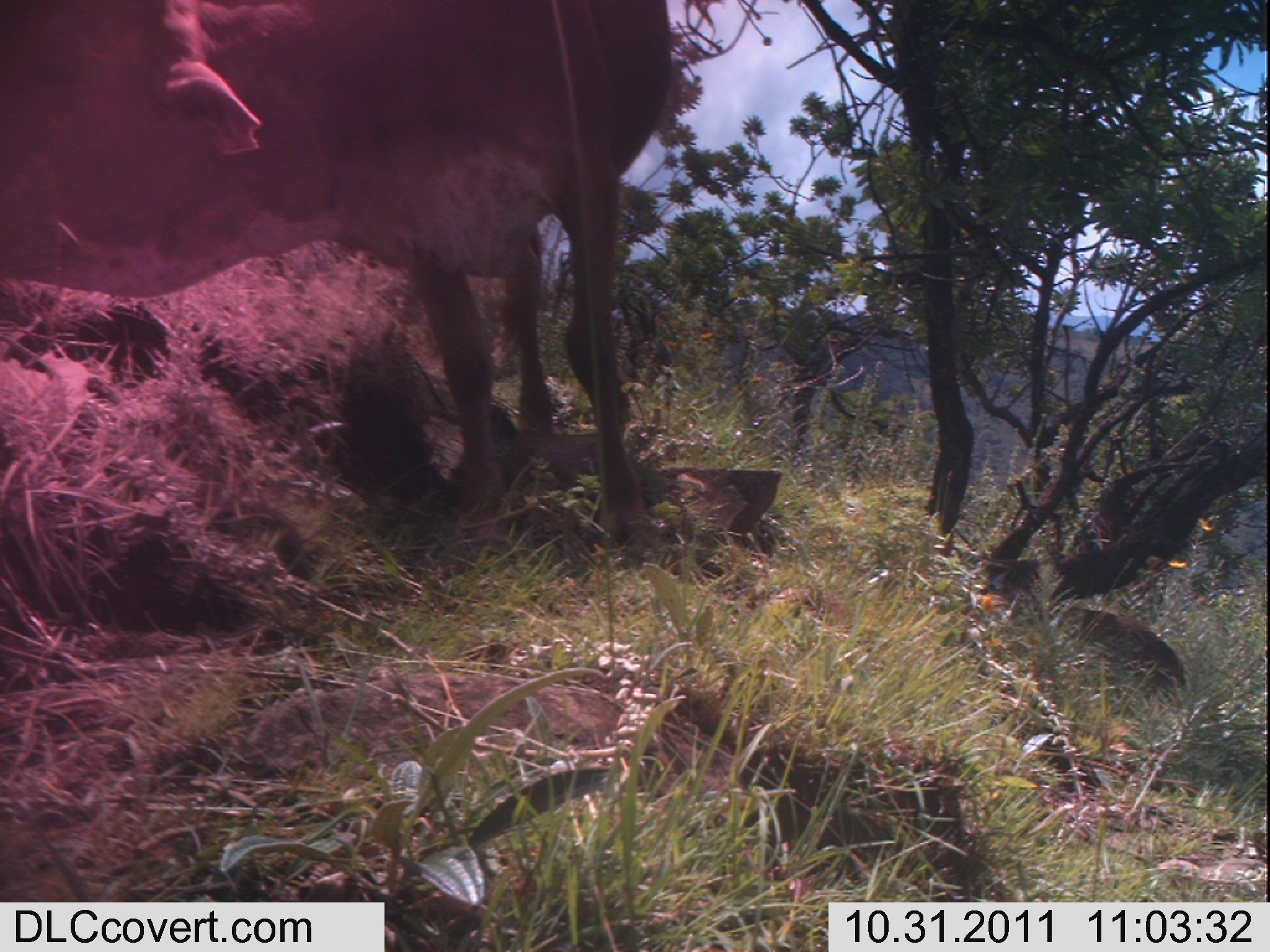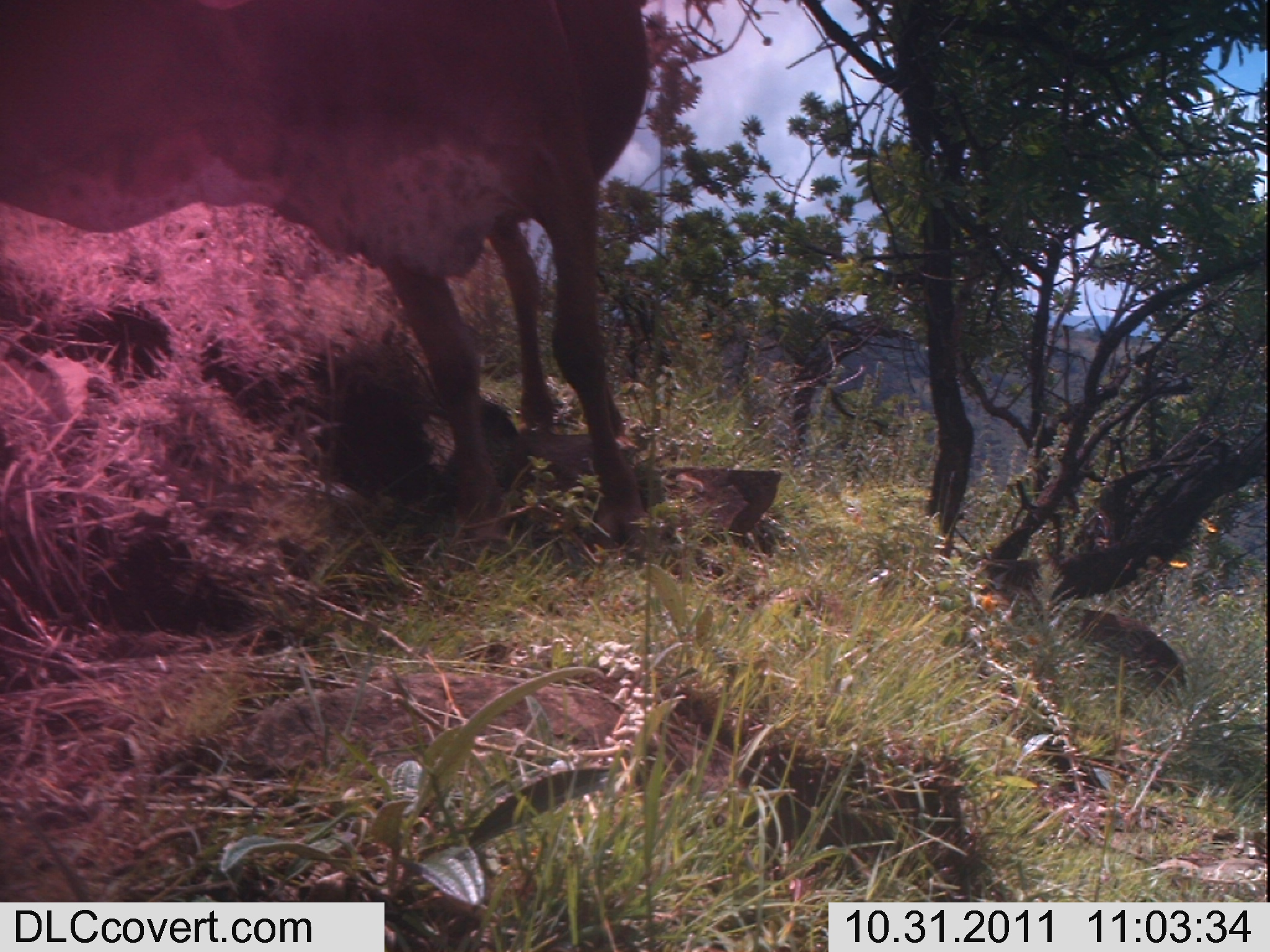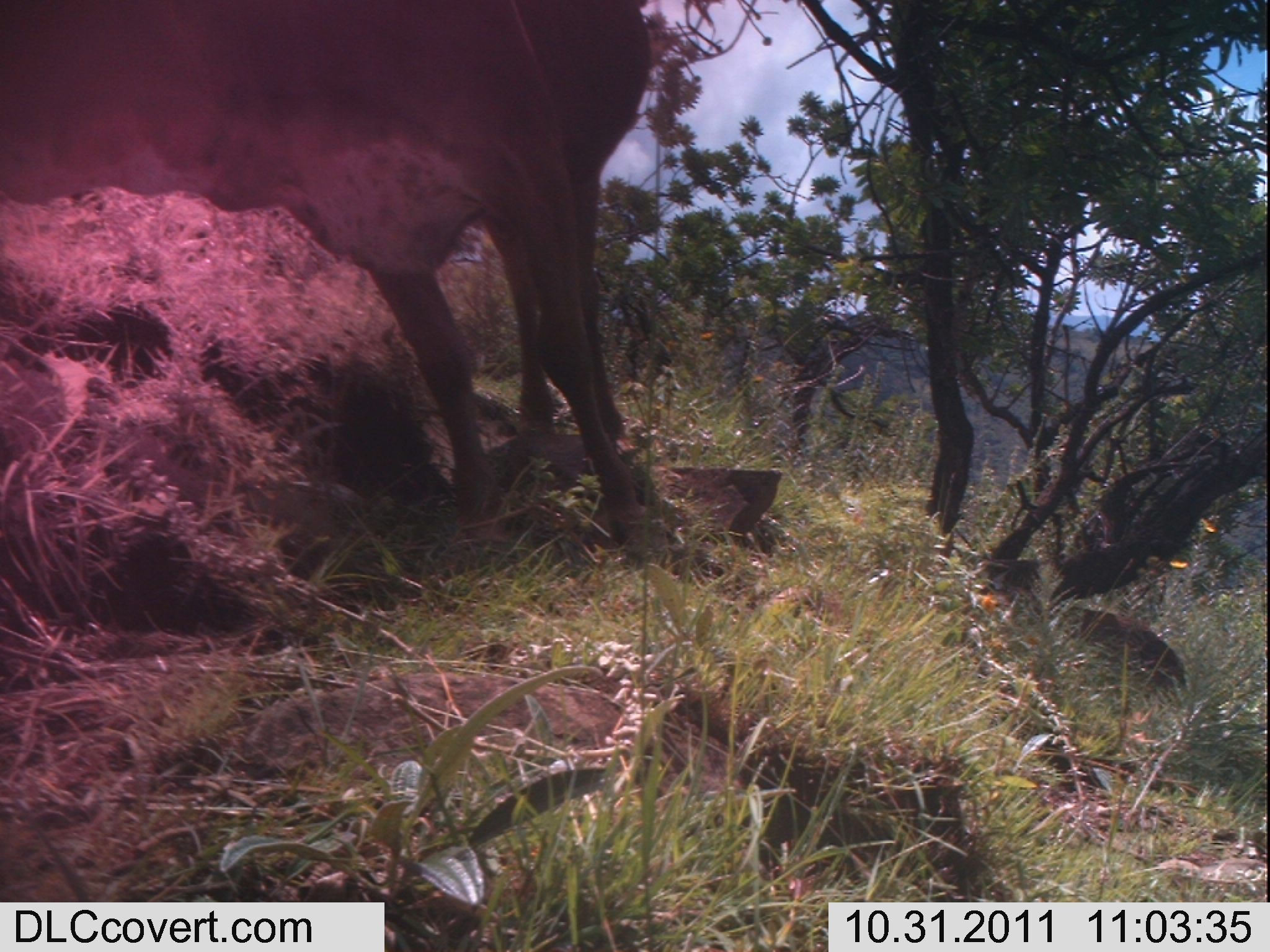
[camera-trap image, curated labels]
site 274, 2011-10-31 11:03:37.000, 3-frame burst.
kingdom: Animalia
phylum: Chordata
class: Mammalia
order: Artiodactyla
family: Bovidae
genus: Bos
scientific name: Bos taurus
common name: domestic cattle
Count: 1.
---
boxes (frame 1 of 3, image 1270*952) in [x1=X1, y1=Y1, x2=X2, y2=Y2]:
bos taurus: [x1=0, y1=0, x2=673, y2=555]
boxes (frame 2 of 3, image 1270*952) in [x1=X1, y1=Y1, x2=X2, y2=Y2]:
bos taurus: [x1=0, y1=0, x2=652, y2=560]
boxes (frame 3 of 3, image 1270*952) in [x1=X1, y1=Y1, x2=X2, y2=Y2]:
bos taurus: [x1=2, y1=2, x2=651, y2=551]